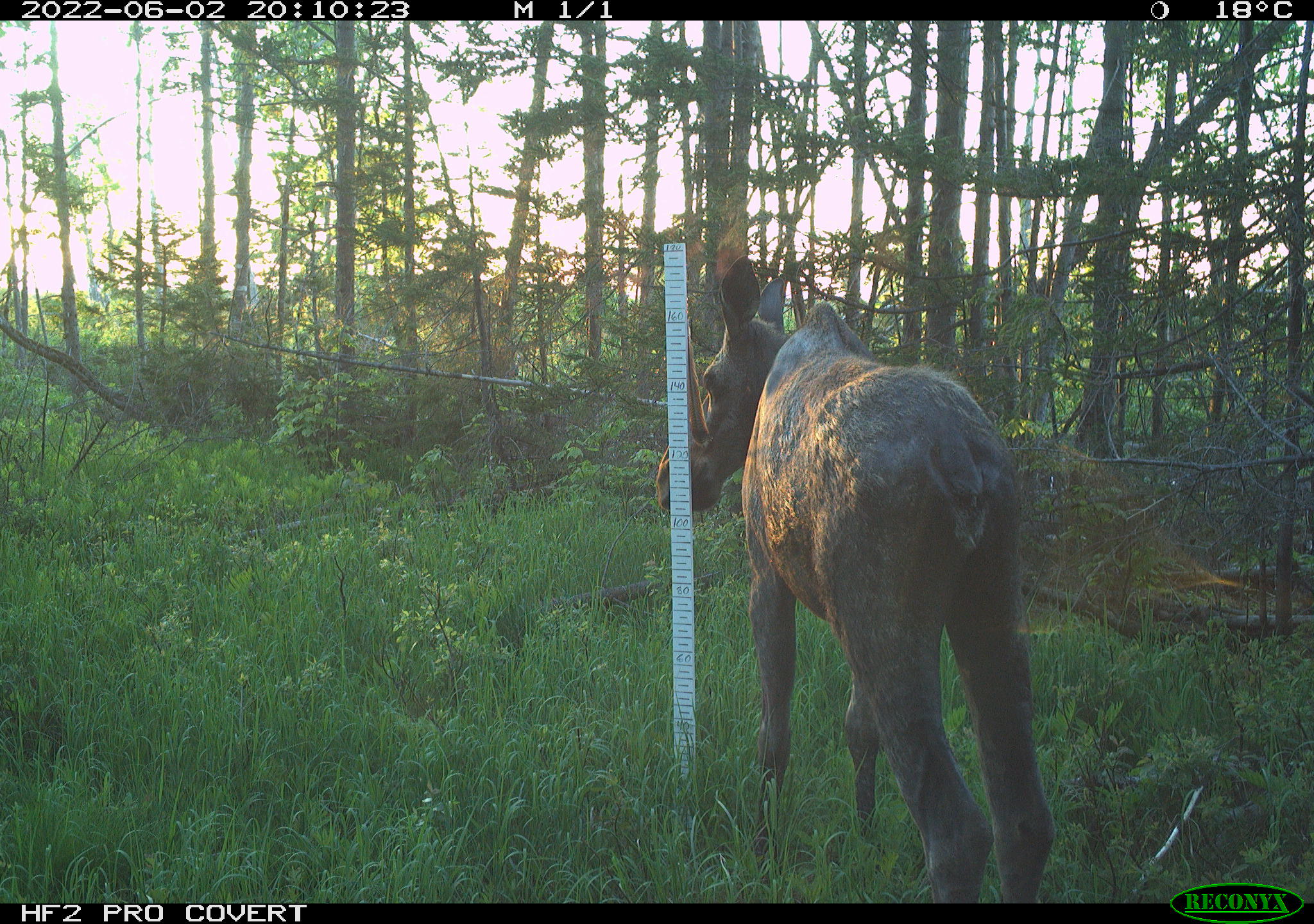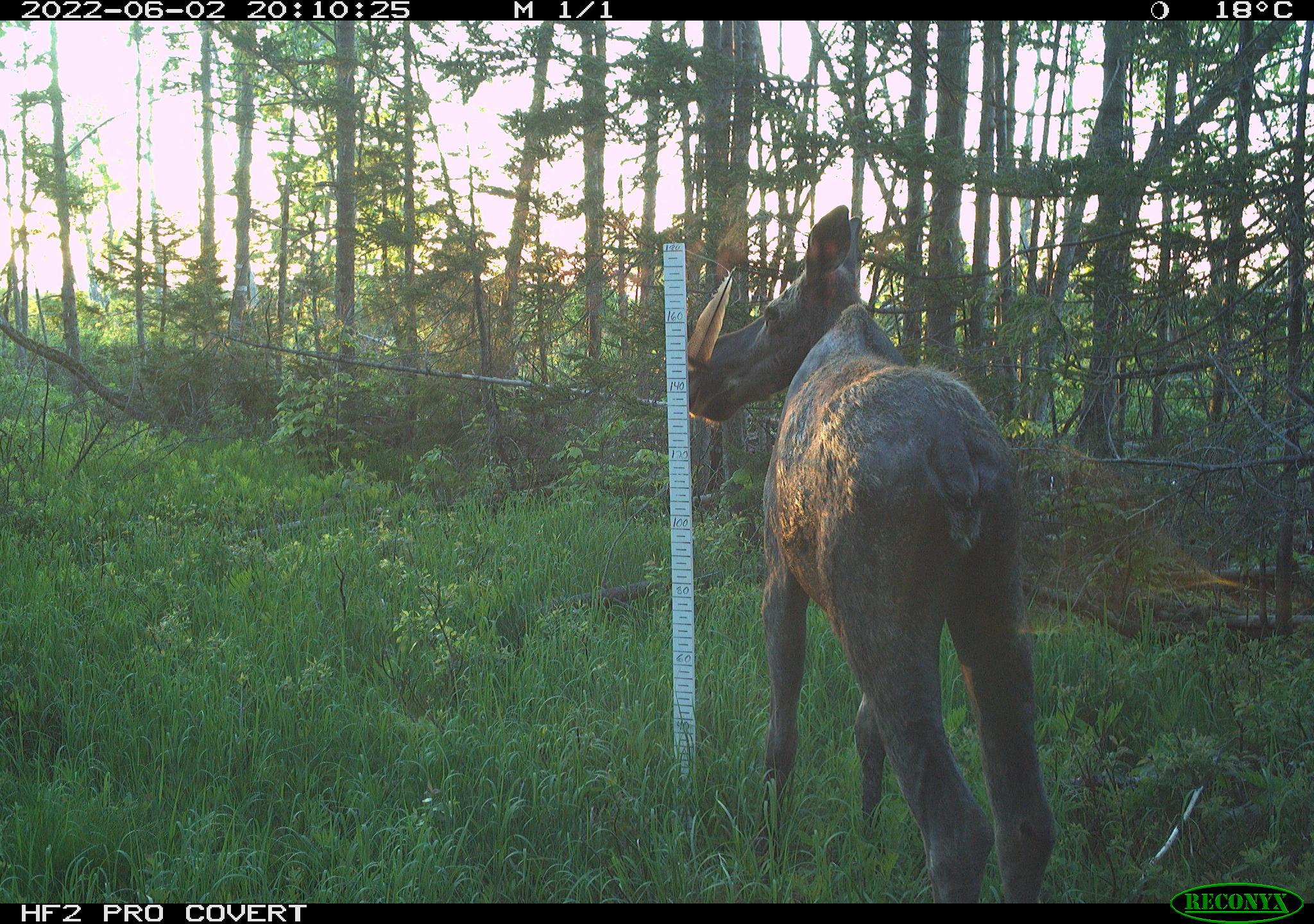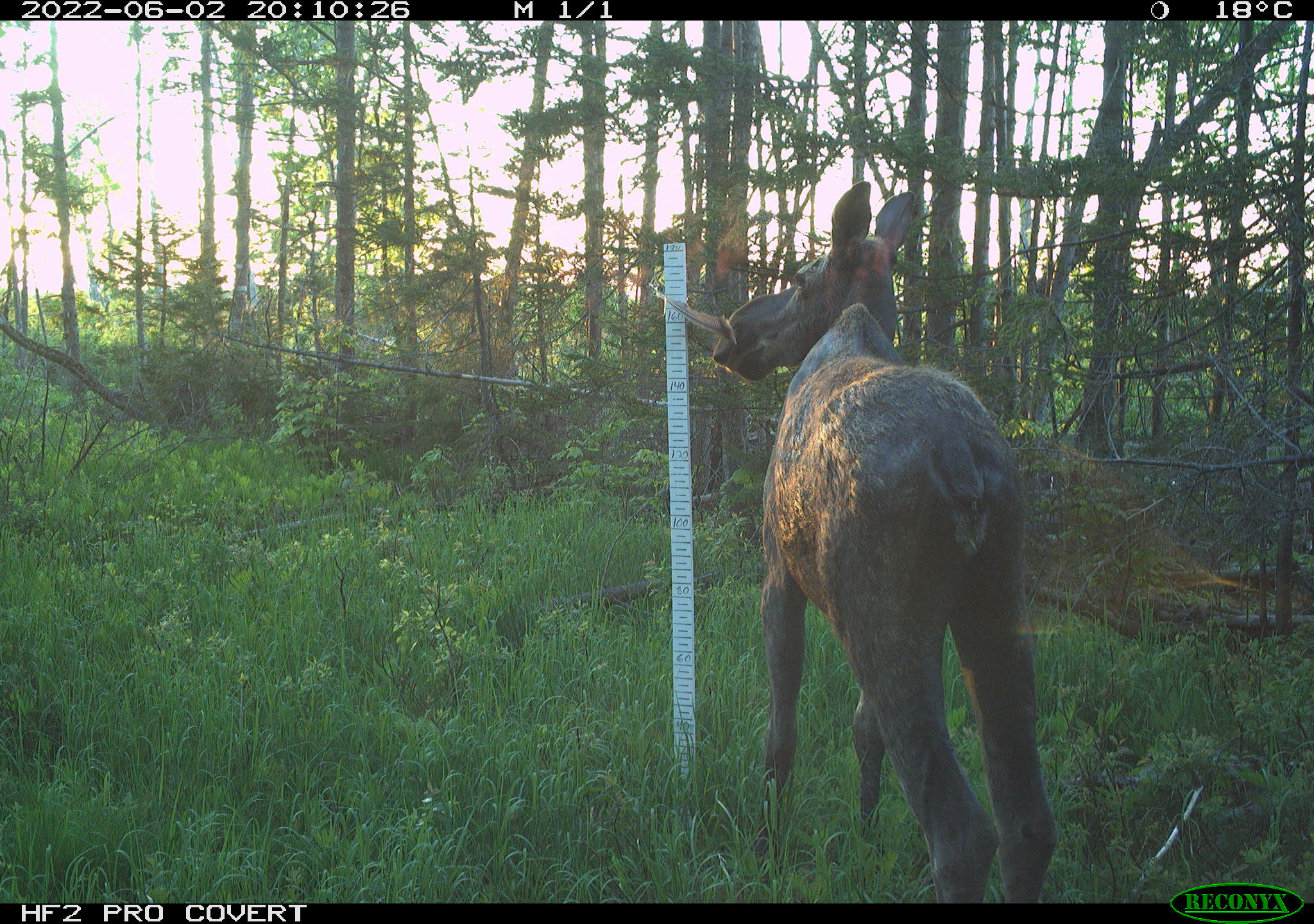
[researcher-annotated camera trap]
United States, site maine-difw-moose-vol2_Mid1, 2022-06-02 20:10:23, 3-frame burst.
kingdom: Animalia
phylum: Chordata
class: Mammalia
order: Artiodactyla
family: Cervidae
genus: Alces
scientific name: Alces alces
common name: moose